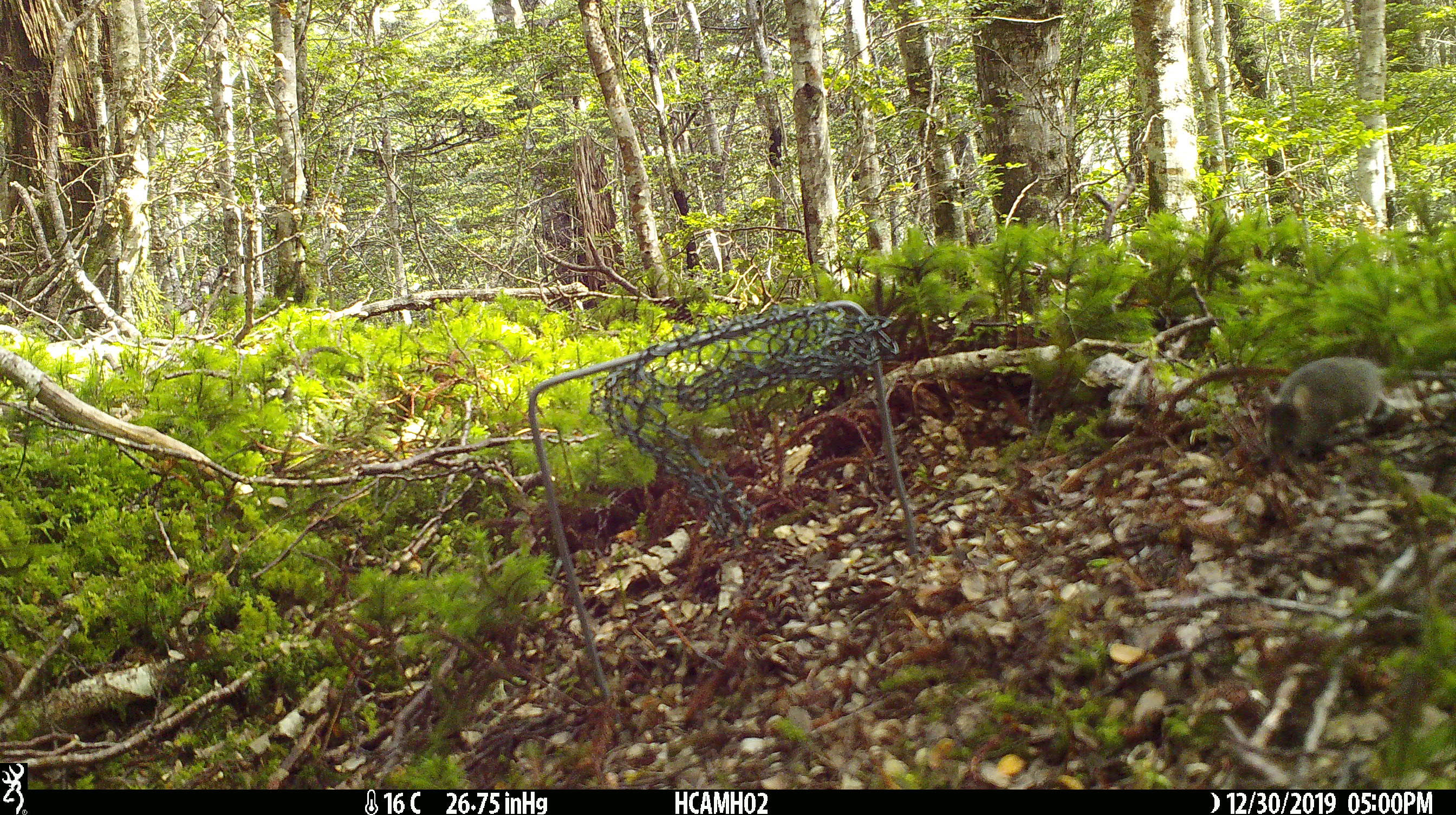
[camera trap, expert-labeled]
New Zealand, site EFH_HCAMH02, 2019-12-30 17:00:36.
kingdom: Animalia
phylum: Chordata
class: Mammalia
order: Rodentia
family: Muridae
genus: Mus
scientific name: Mus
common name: mouse